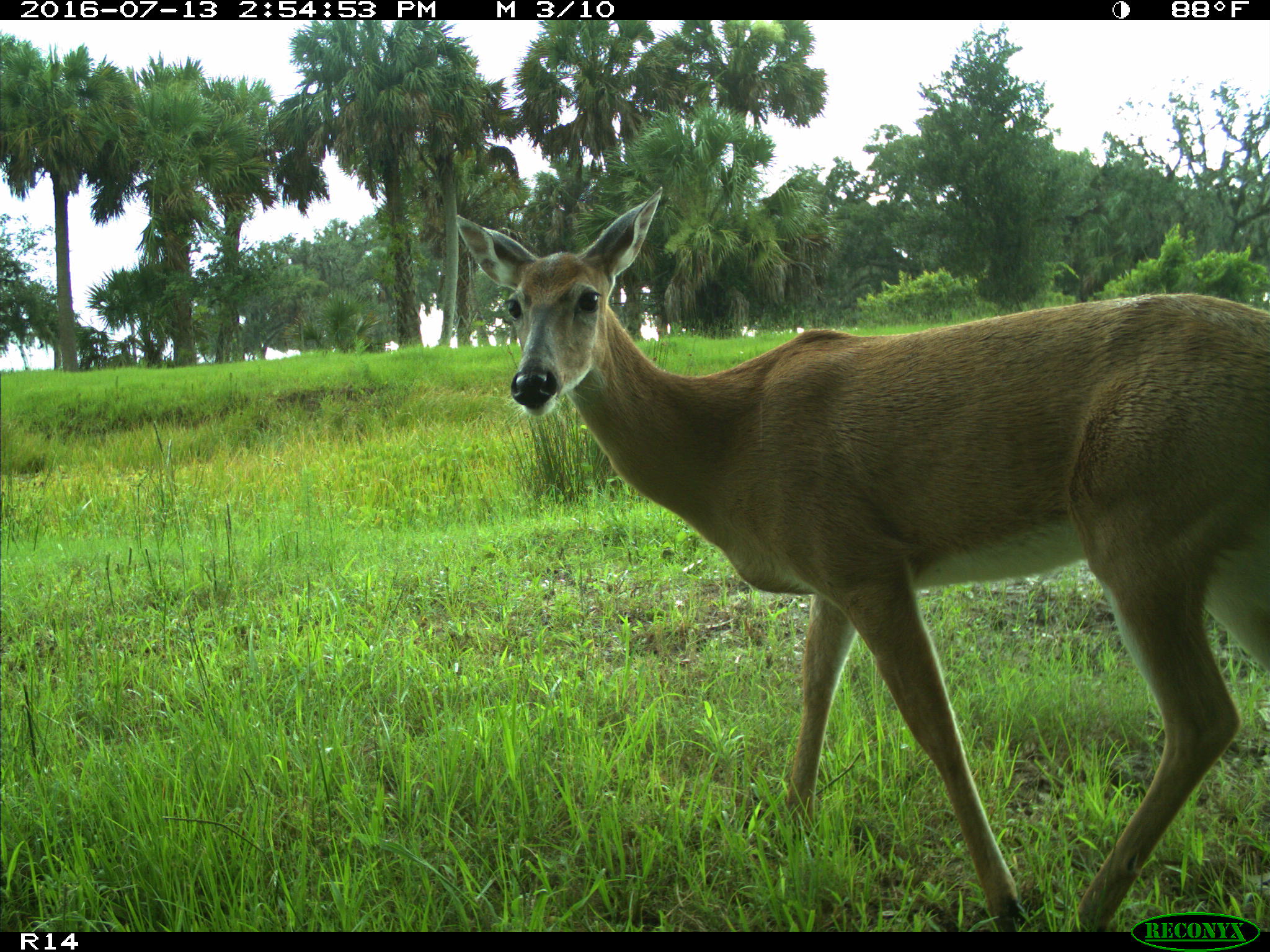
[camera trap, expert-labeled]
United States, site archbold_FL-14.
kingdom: Animalia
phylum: Chordata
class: Mammalia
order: Artiodactyla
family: Cervidae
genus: Odocoileus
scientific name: Odocoileus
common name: deer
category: unidentified deer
Unidentified deer (deer) (Odocoileus).